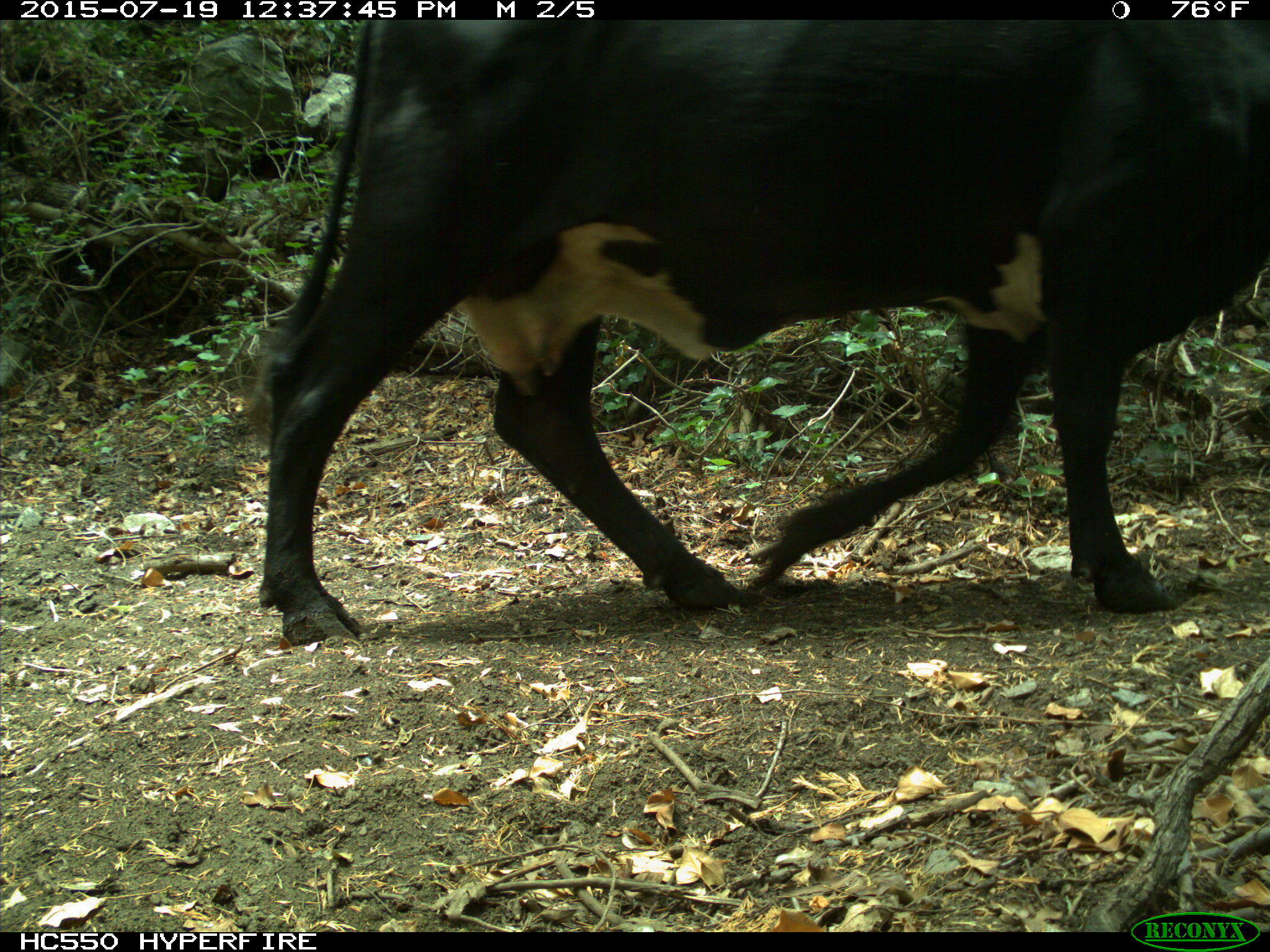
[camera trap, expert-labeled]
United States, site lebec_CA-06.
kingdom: Animalia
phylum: Chordata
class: Mammalia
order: Artiodactyla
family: Bovidae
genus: Bos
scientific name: Bos taurus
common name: domestic cow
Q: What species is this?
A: Bos taurus (domestic cow).